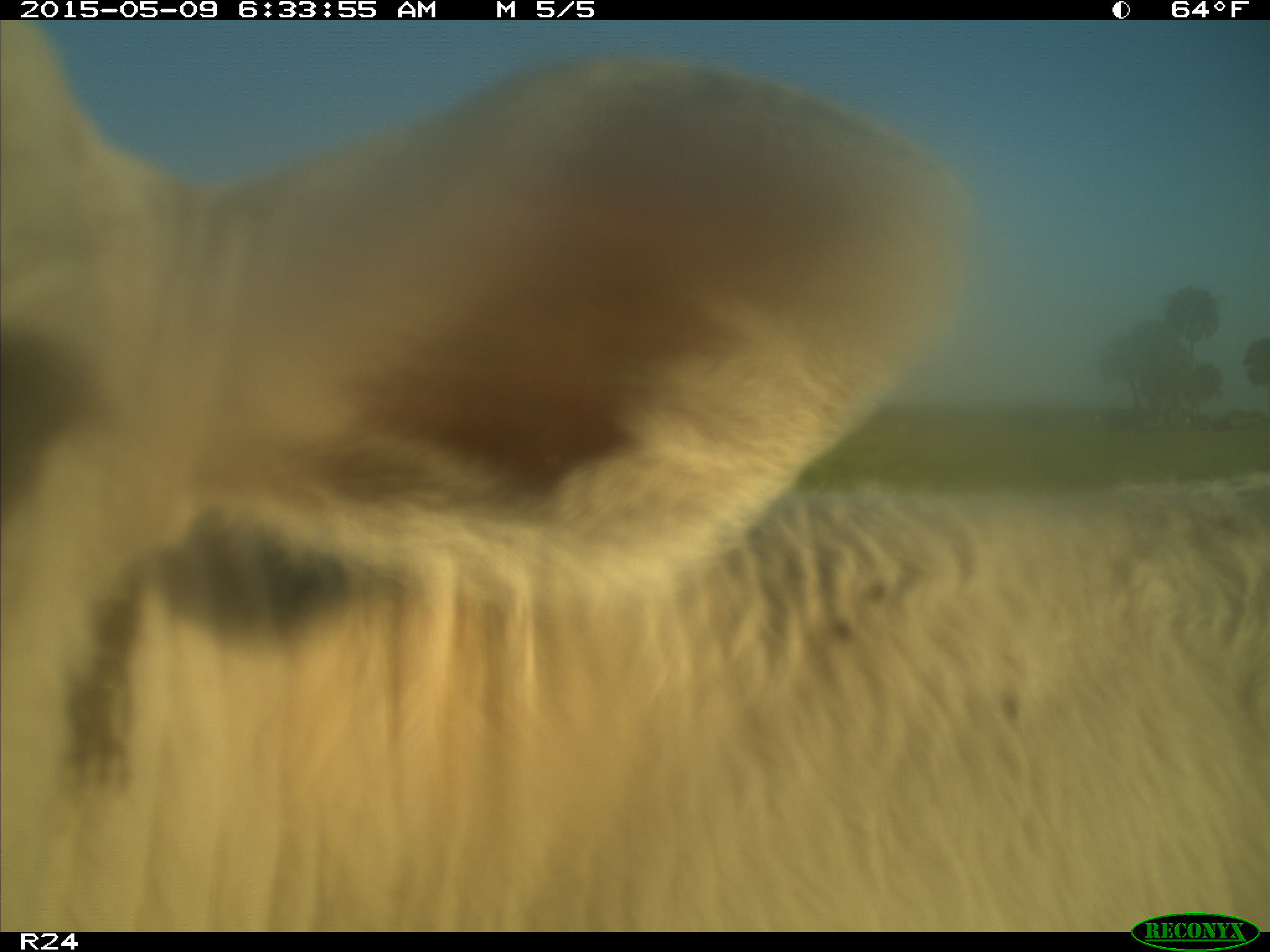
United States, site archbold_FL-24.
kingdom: Animalia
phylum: Chordata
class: Mammalia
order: Artiodactyla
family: Bovidae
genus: Bos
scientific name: Bos taurus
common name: domestic cow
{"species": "Bos taurus (domestic cow)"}